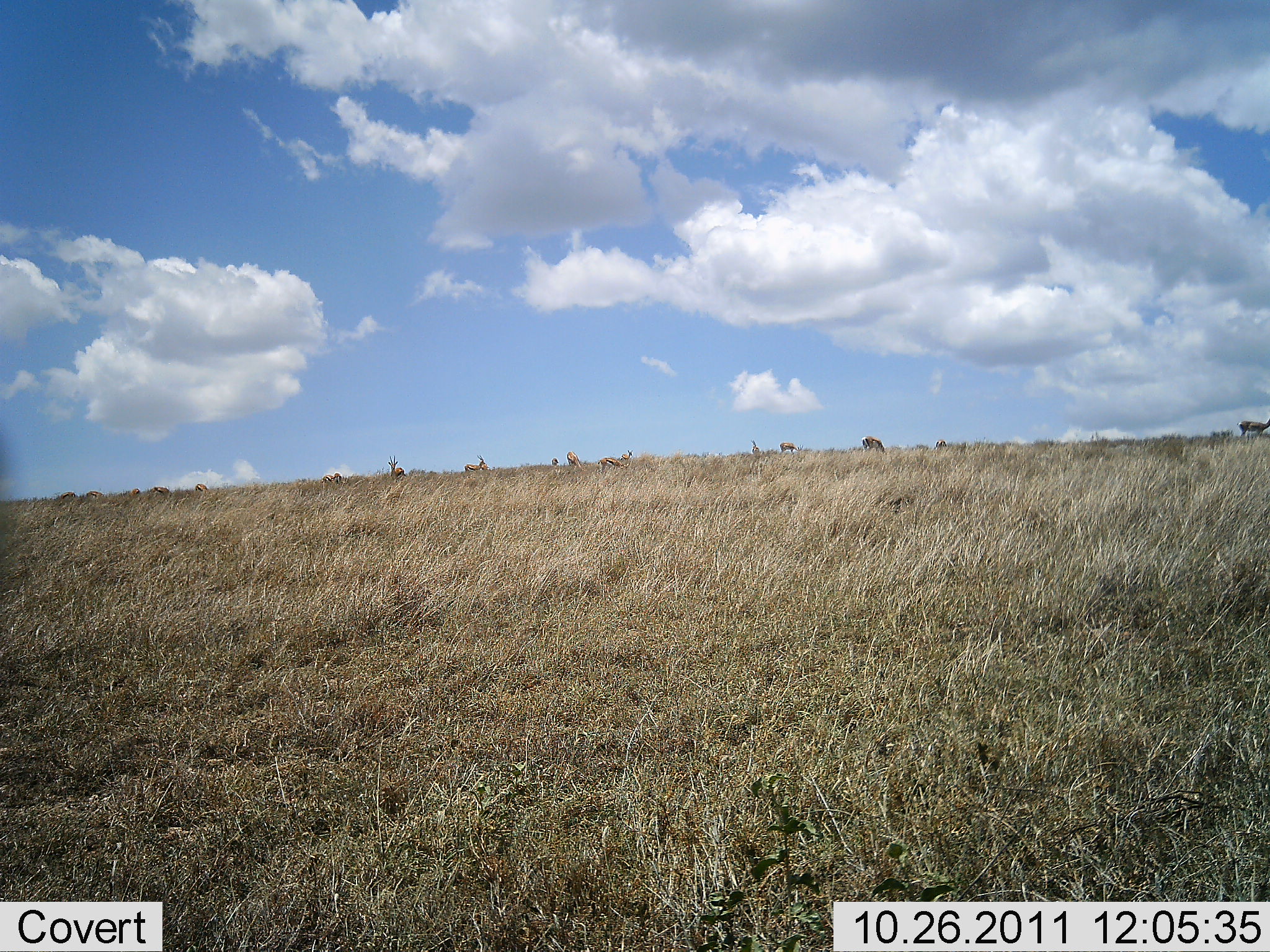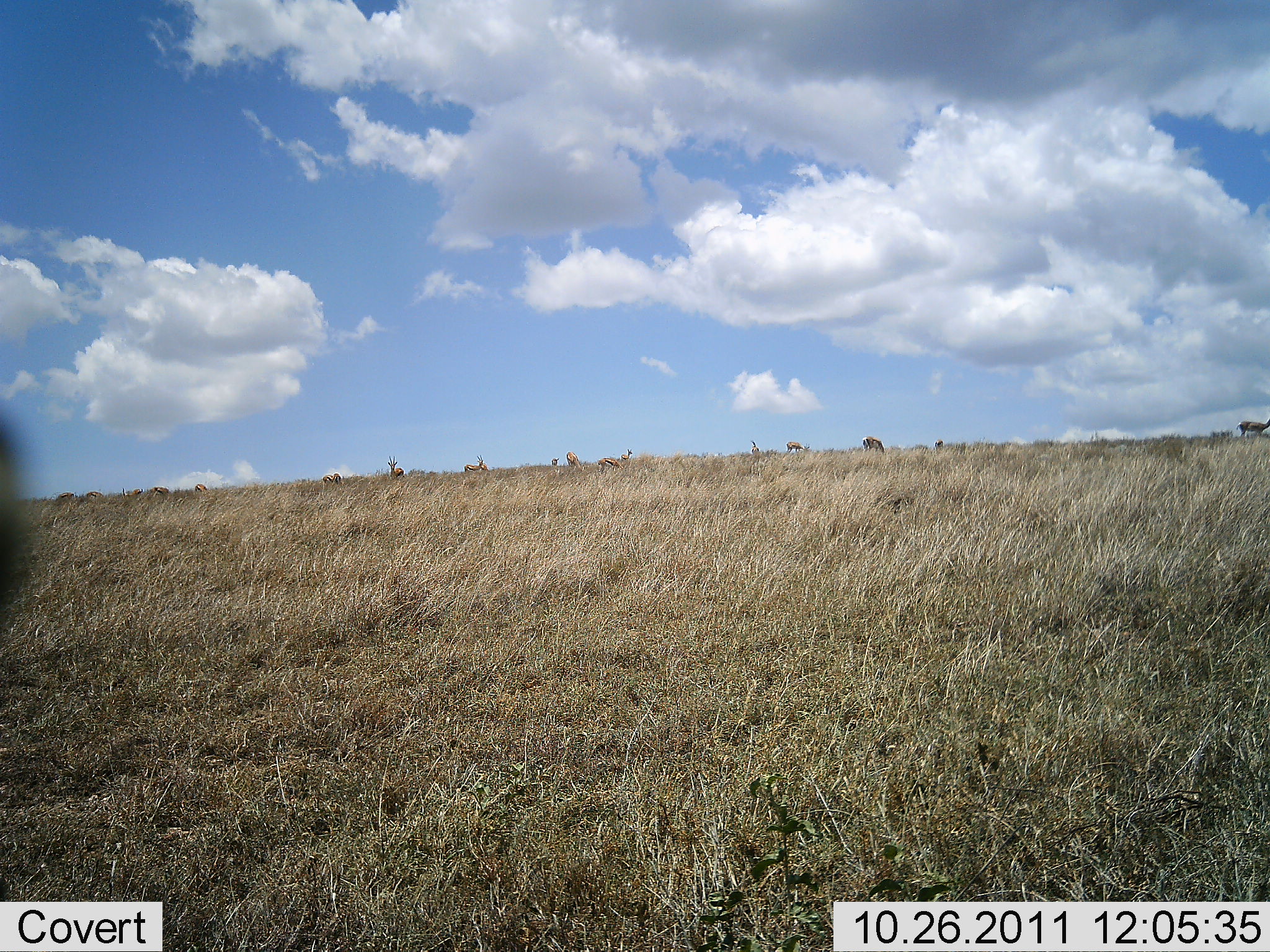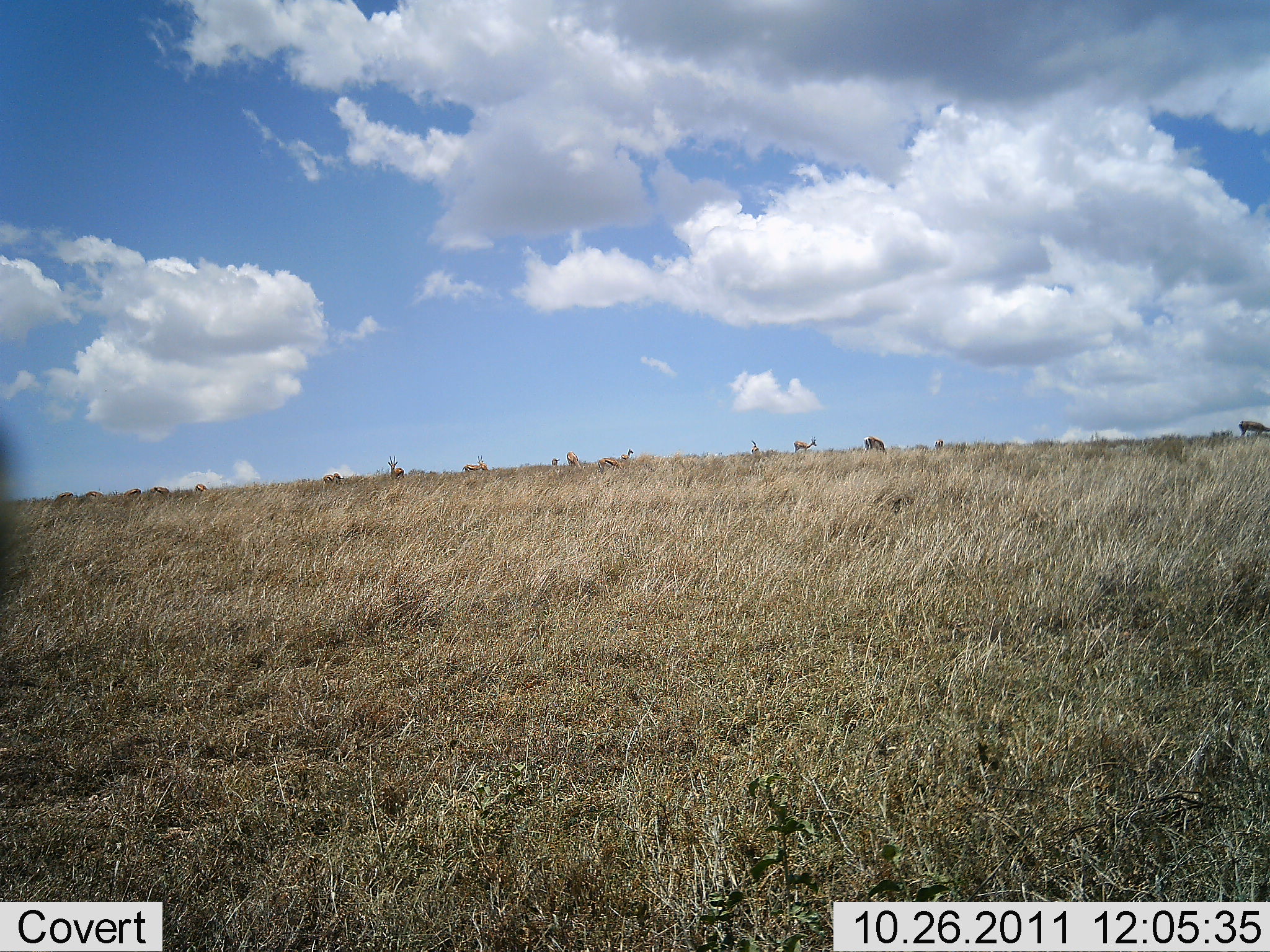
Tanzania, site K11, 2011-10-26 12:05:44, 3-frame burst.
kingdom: Animalia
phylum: Chordata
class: Mammalia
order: Artiodactyla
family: Bovidae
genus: Nanger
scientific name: Nanger granti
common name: grant's gazelle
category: gazellegrants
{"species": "gazellegrants (grant's gazelle) (Nanger granti)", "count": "11-50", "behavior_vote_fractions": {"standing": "57%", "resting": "0%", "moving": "0%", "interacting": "0%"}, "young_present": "0%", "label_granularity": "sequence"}